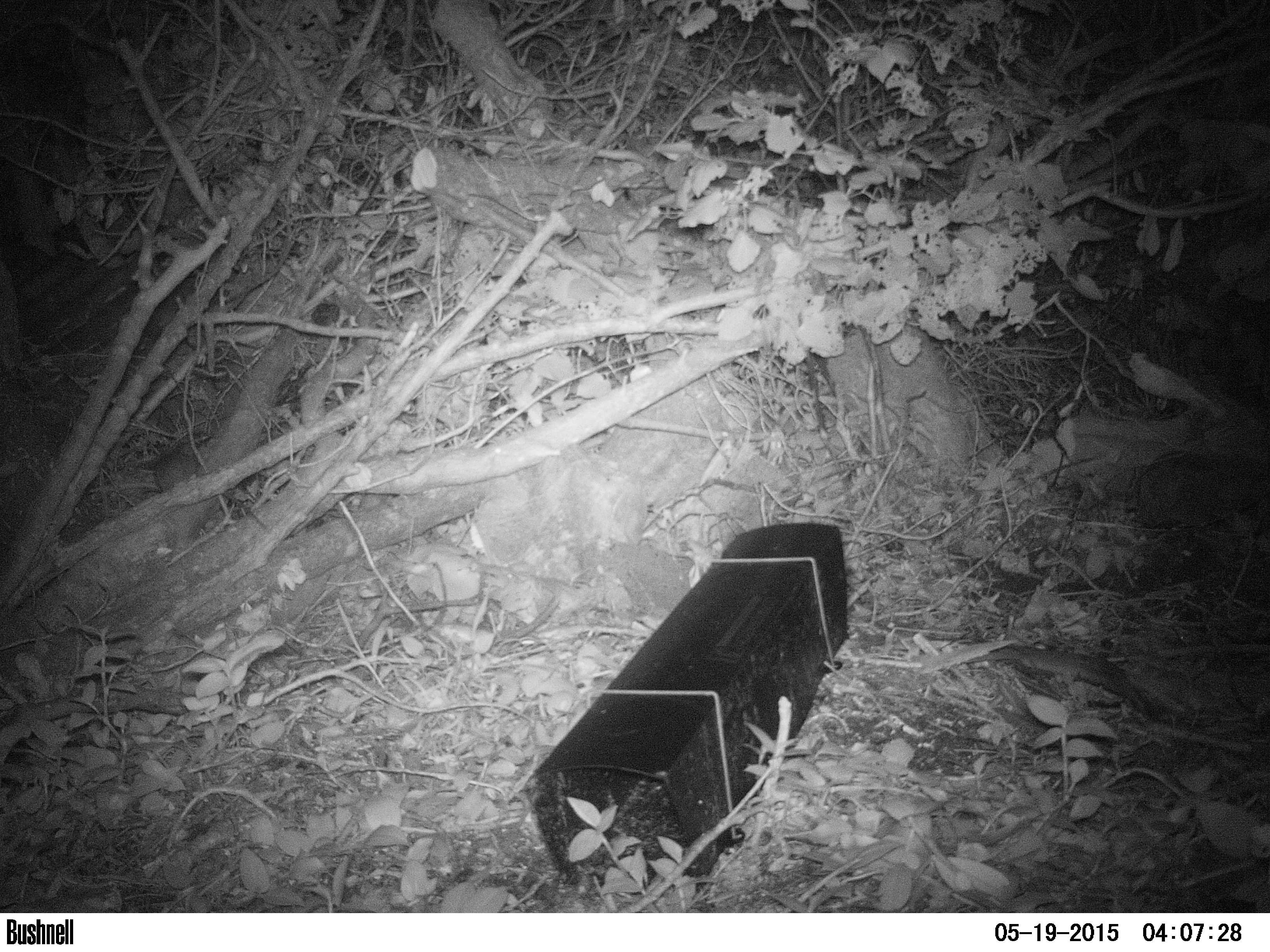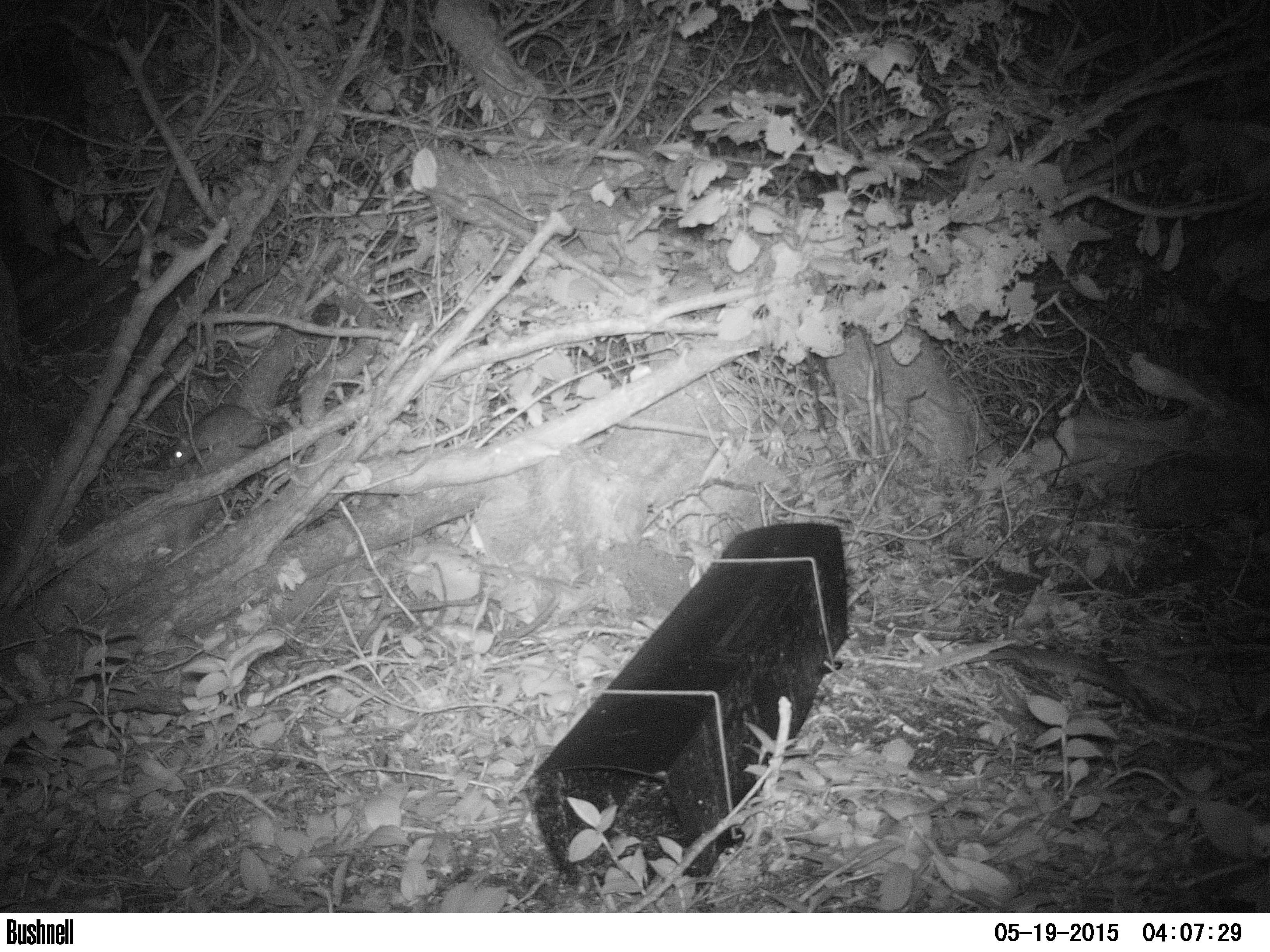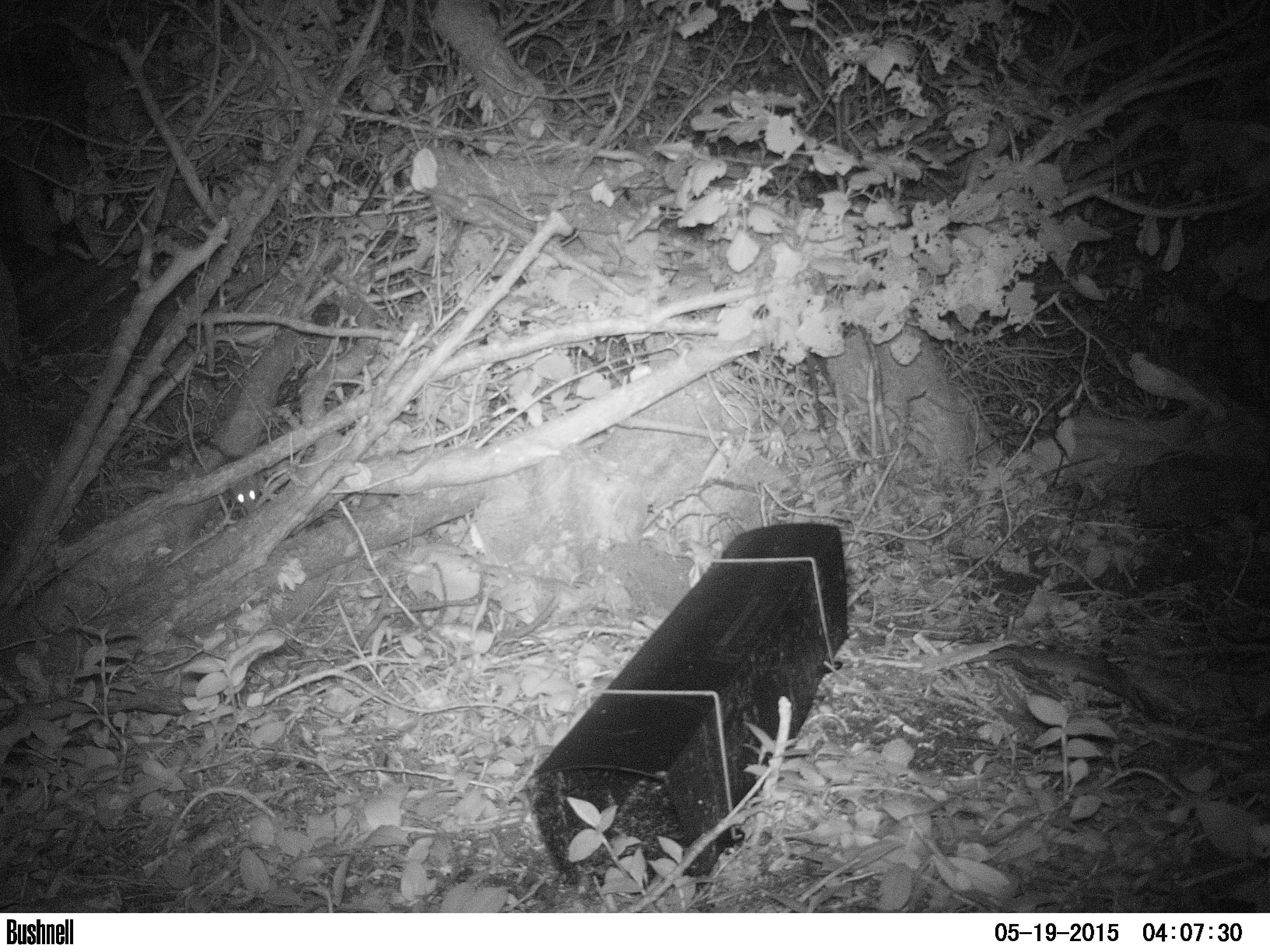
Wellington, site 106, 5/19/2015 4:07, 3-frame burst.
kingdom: Animalia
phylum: Chordata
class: Mammalia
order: Rodentia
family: Muridae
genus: Rattus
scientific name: Rattus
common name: rat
Rat (Rattus).